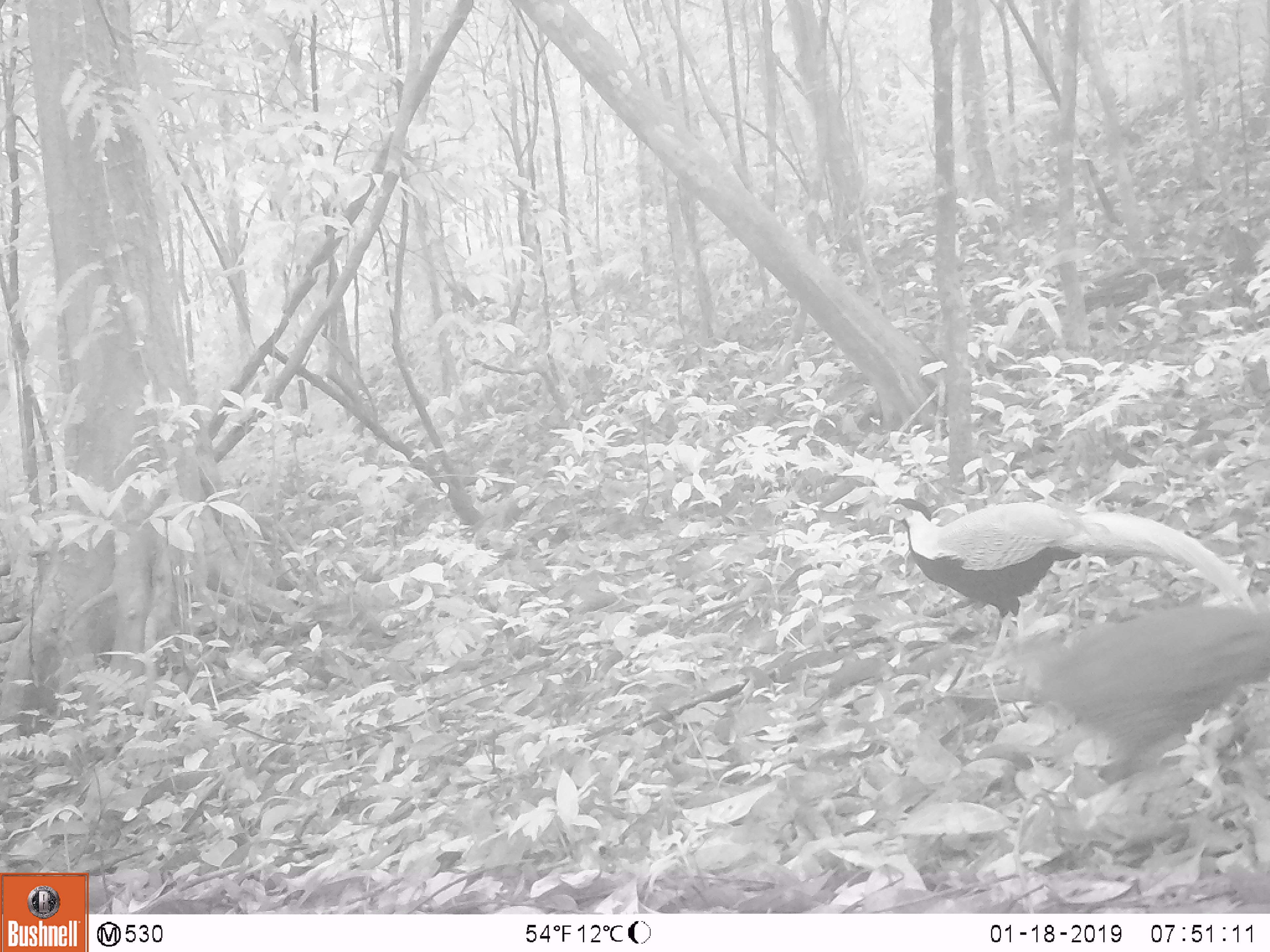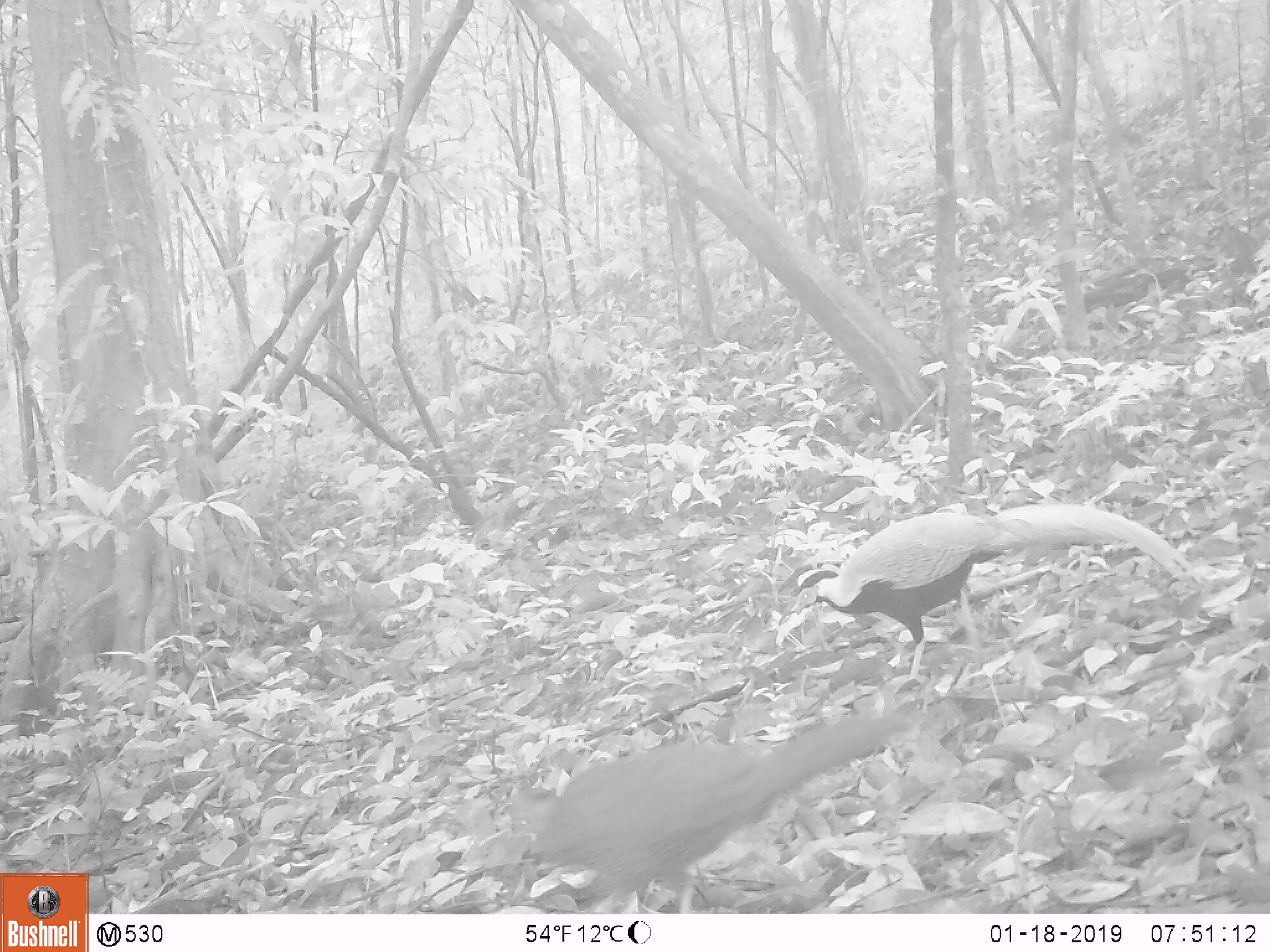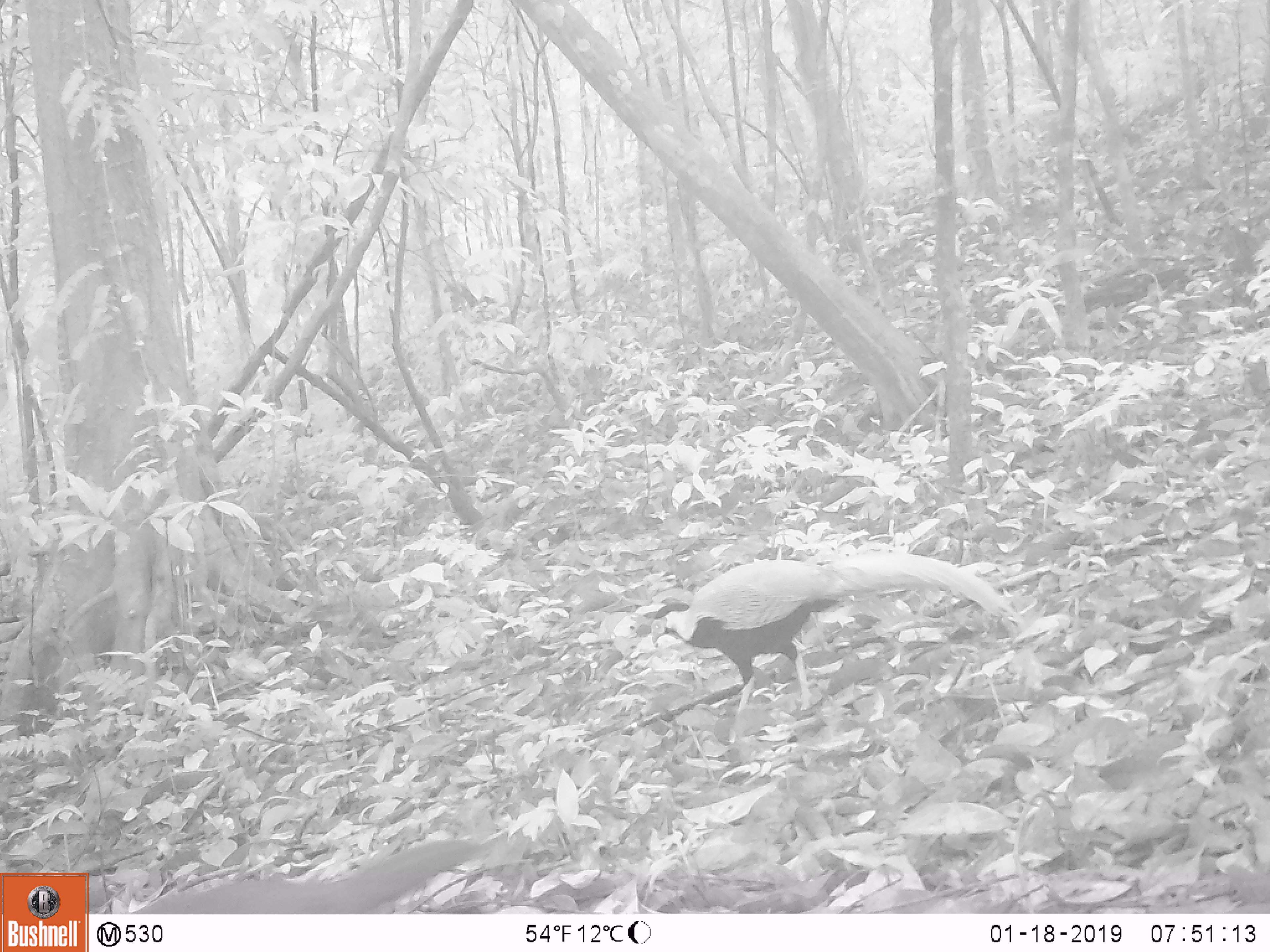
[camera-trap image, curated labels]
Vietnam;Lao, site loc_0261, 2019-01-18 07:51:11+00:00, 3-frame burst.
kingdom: Animalia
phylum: Chordata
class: Aves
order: Galliformes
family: Phasianidae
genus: Lophura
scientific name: Lophura nycthemera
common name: silver pheasant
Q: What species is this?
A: Silver pheasant (Lophura nycthemera).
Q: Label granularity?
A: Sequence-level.